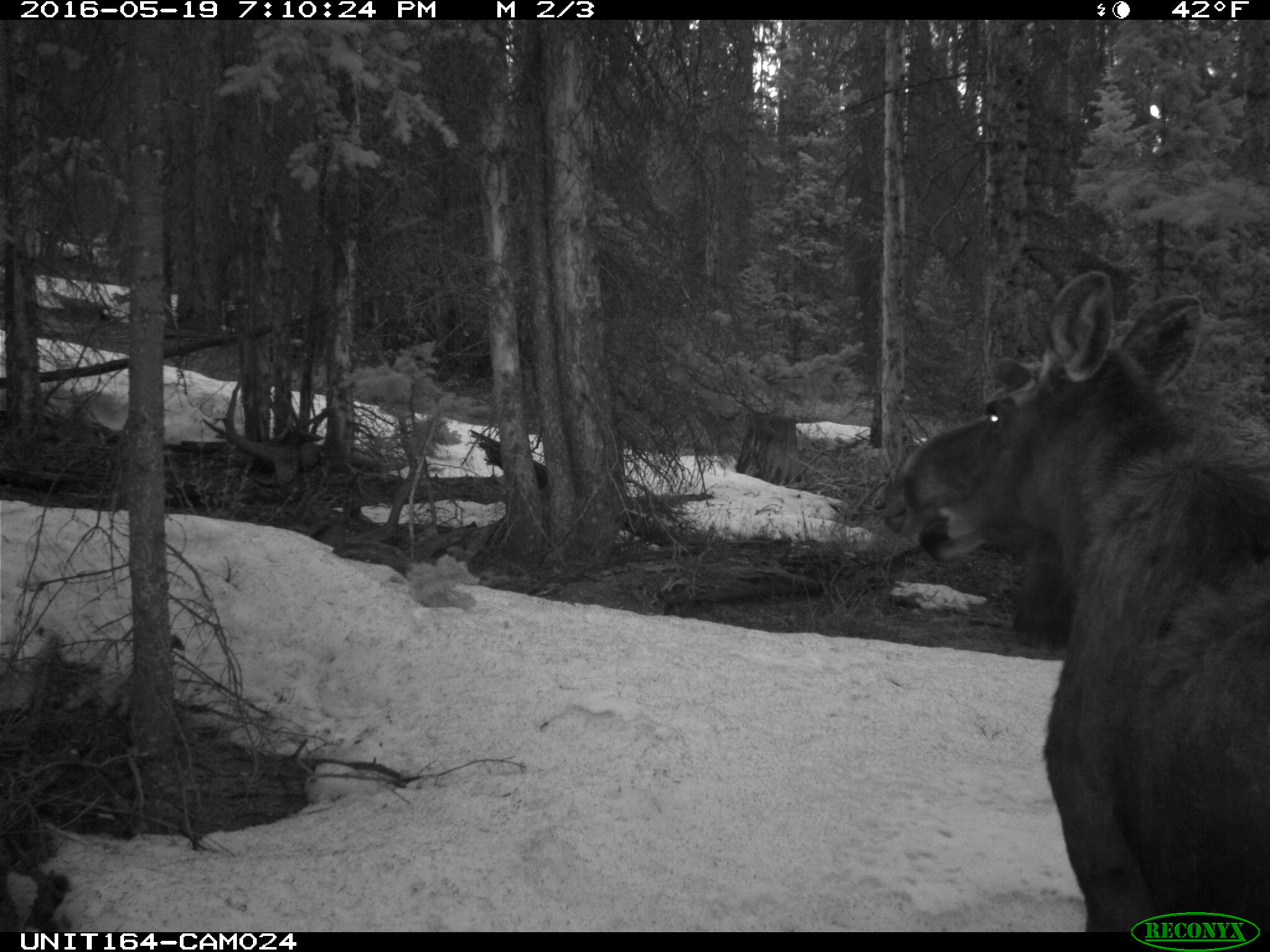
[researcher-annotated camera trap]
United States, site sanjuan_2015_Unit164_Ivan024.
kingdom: Animalia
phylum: Chordata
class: Mammalia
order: Artiodactyla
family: Cervidae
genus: Alces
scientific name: Alces alces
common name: moose